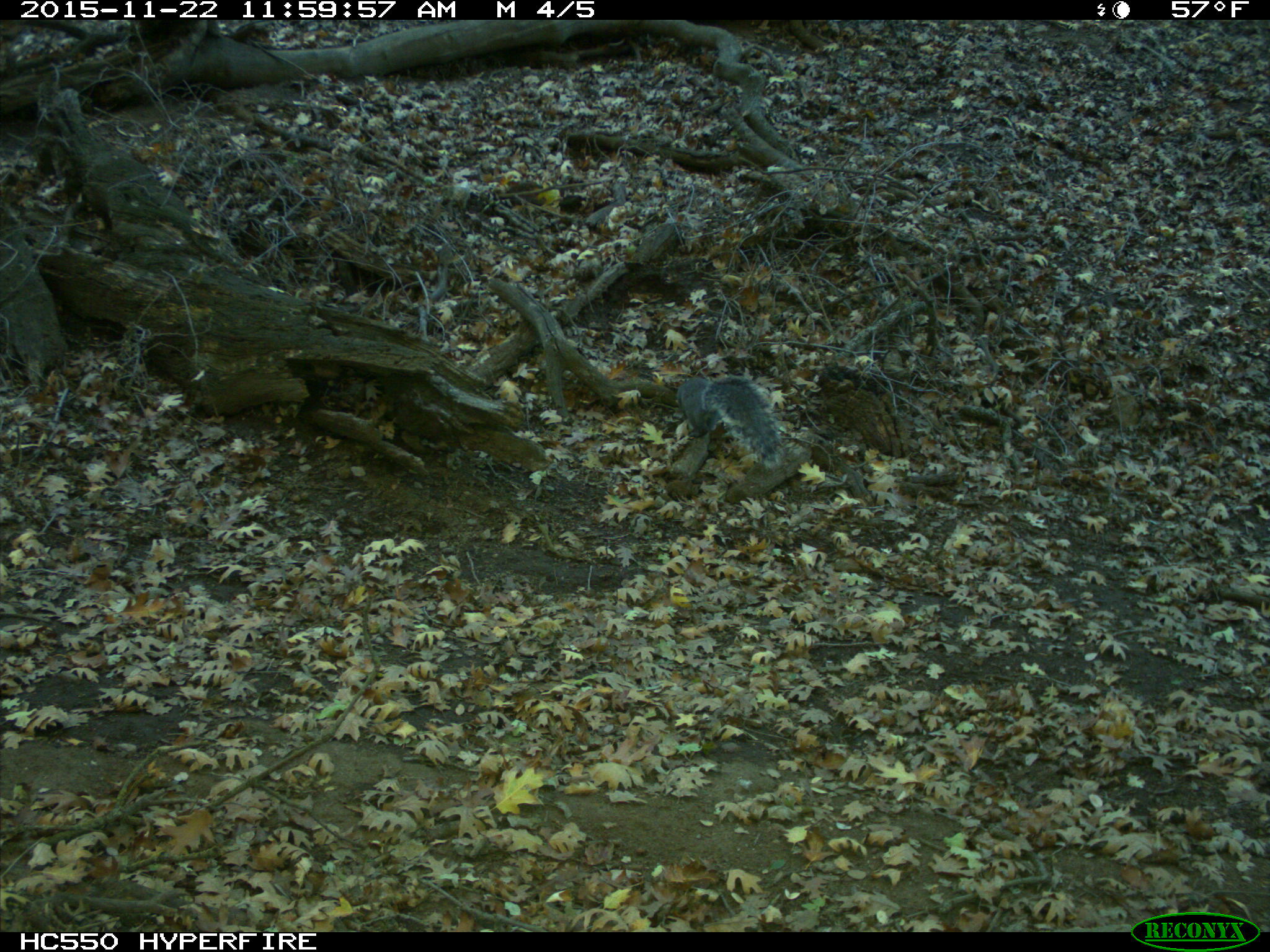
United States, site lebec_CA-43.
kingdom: Animalia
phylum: Chordata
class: Mammalia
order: Rodentia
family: Sciuridae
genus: Sciurus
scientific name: Sciurus carolinensis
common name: eastern gray squirrel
Sciurus carolinensis (eastern gray squirrel).